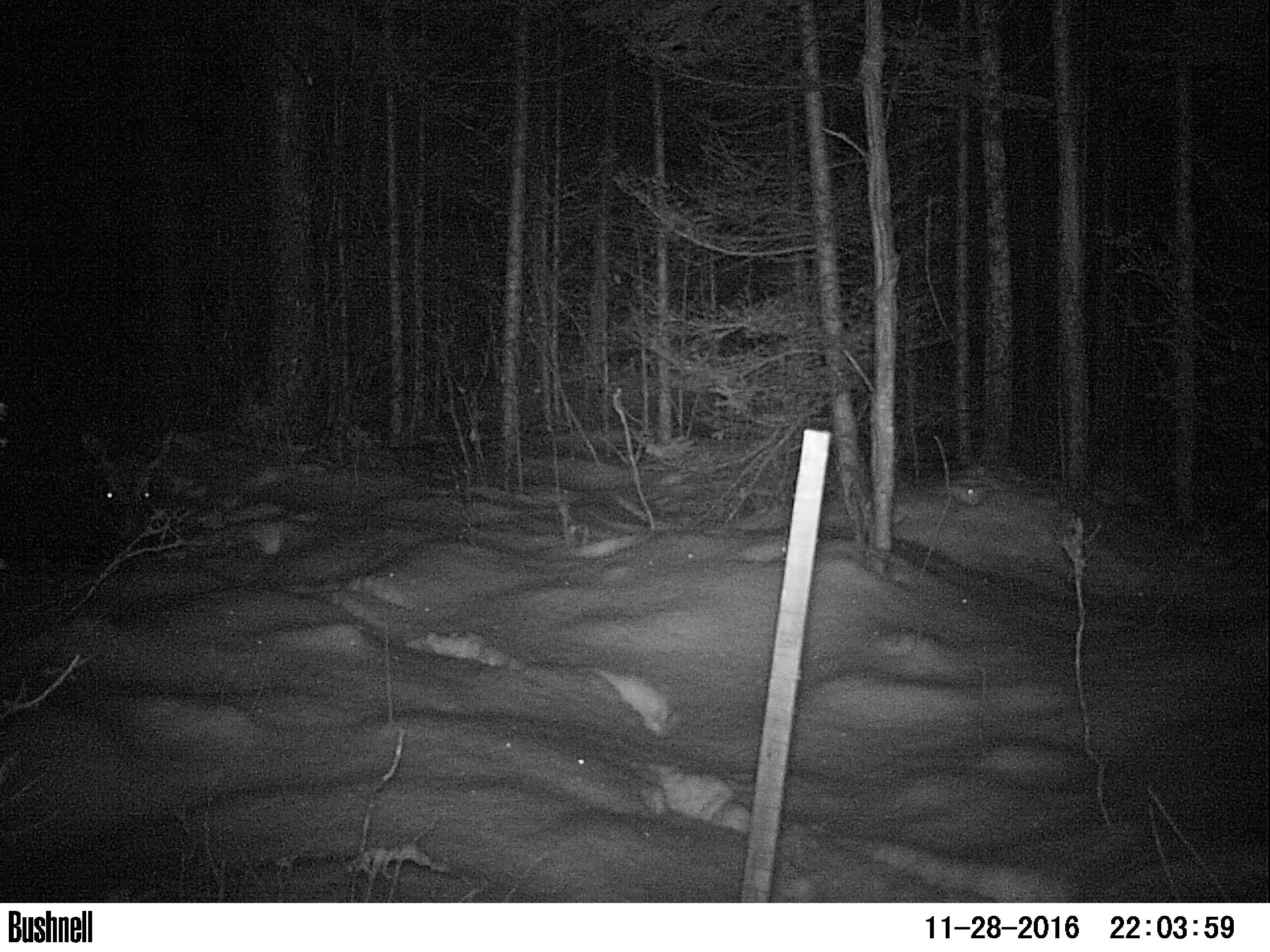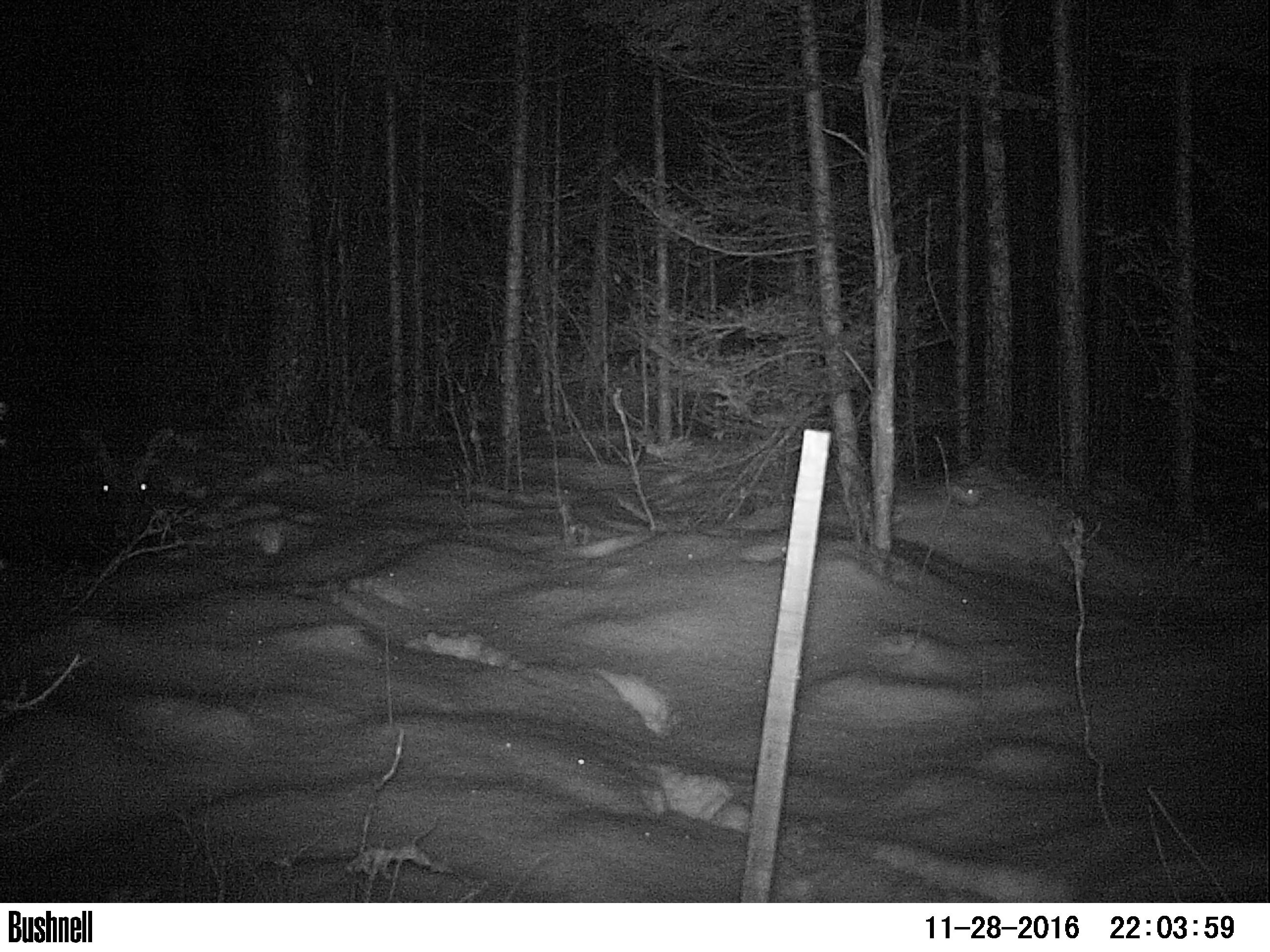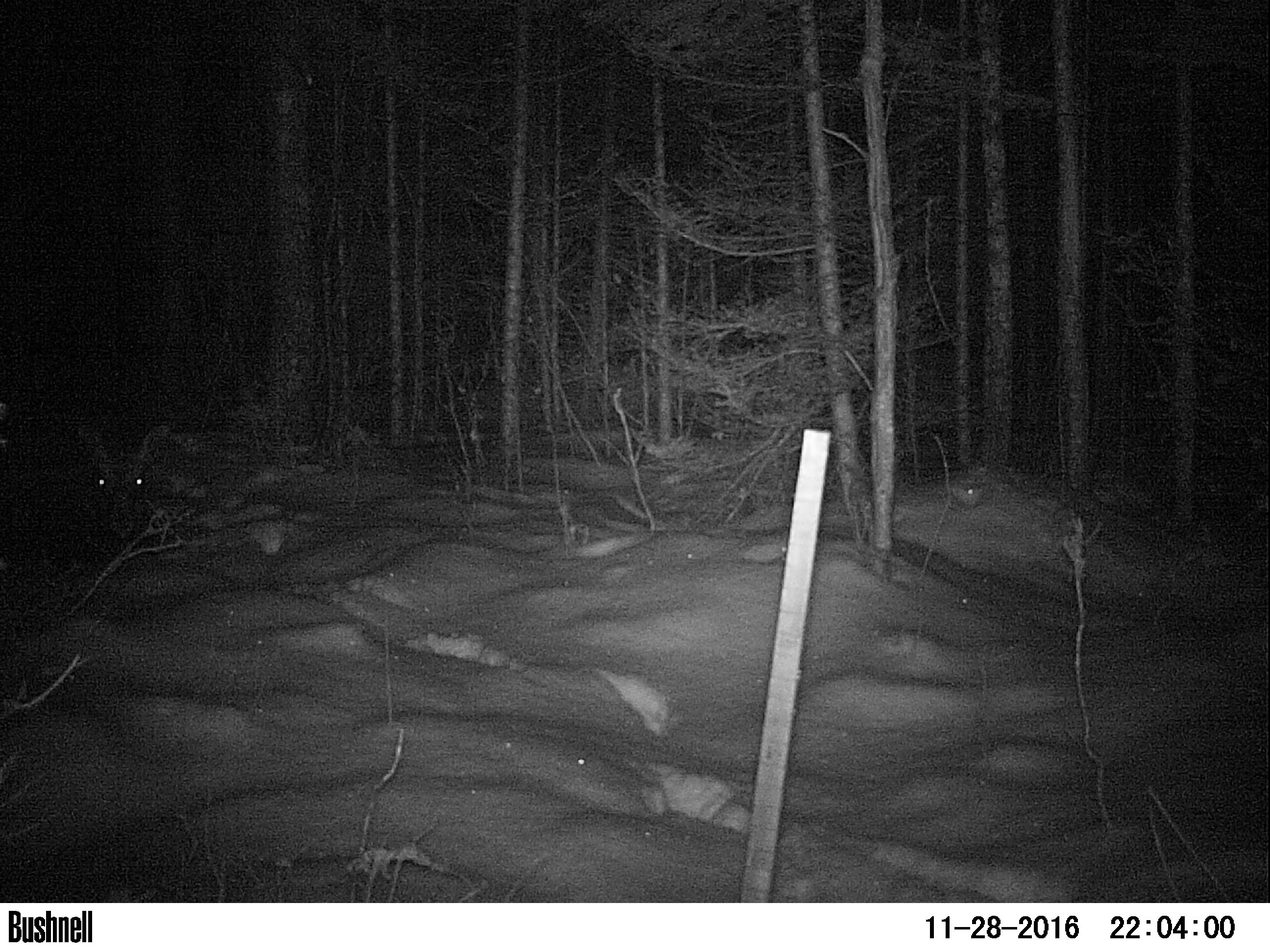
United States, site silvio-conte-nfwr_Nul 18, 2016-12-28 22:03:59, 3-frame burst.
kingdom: Animalia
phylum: Chordata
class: Mammalia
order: Artiodactyla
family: Cervidae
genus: Alces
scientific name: Alces alces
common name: moose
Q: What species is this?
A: Moose (Alces alces).